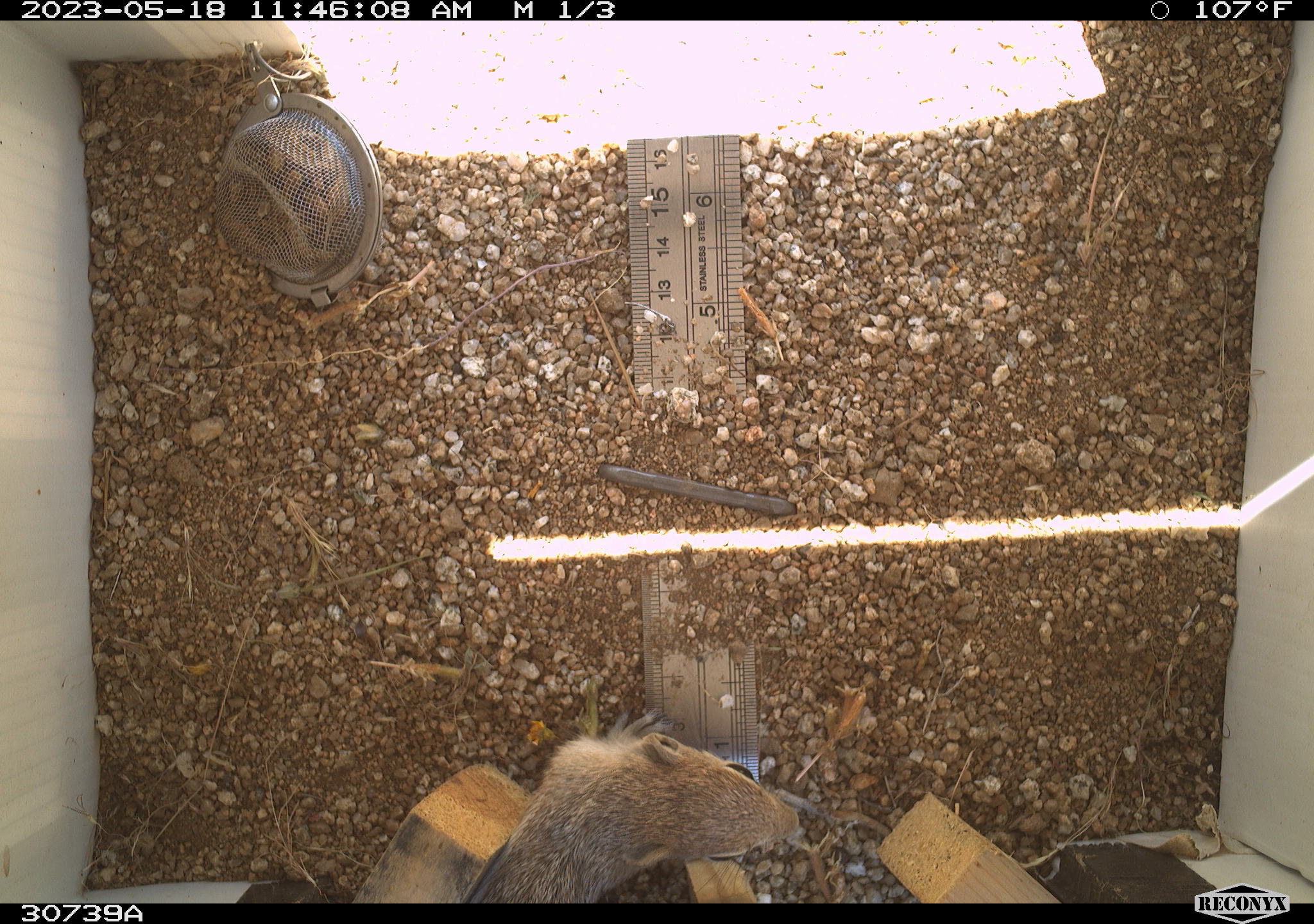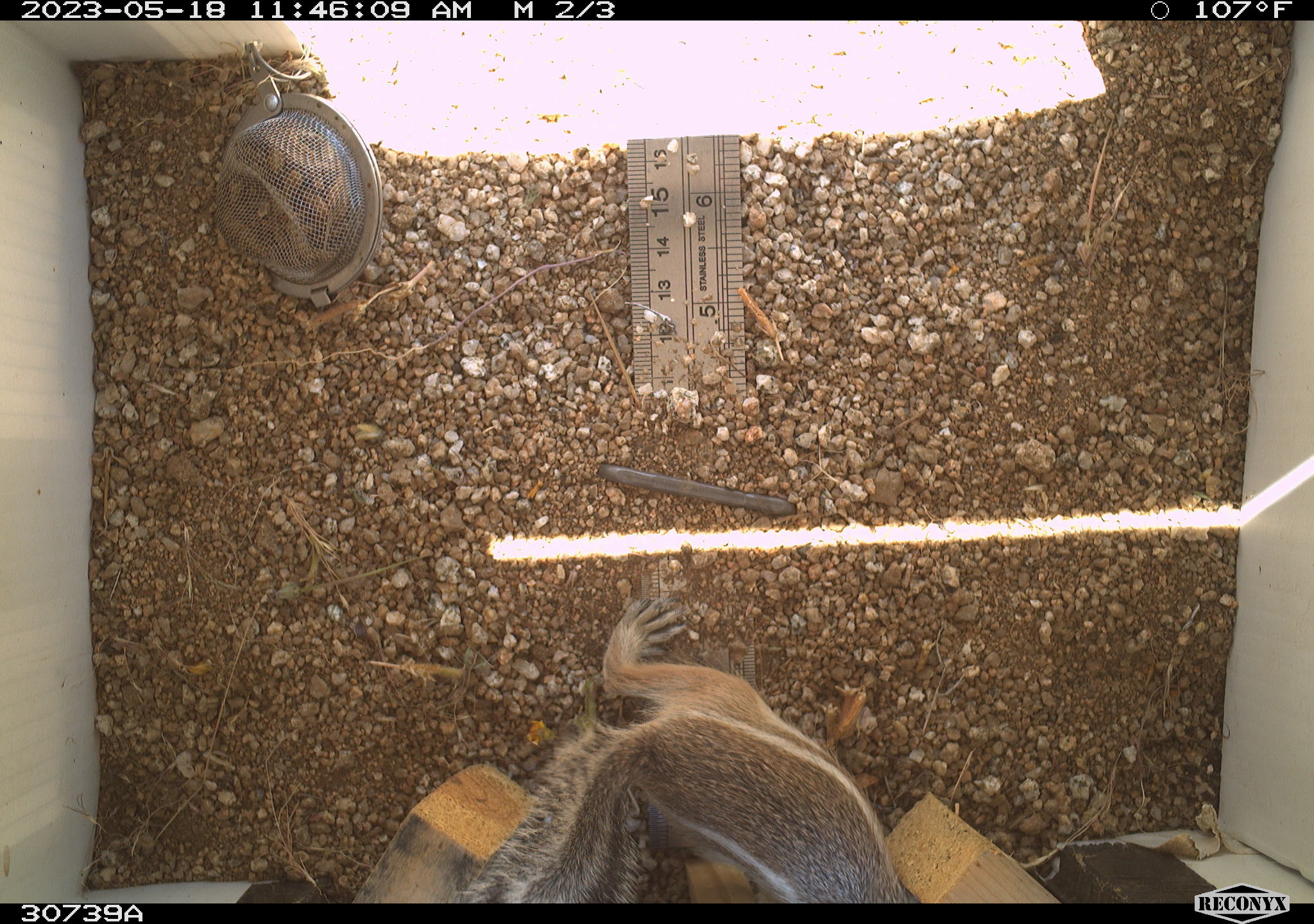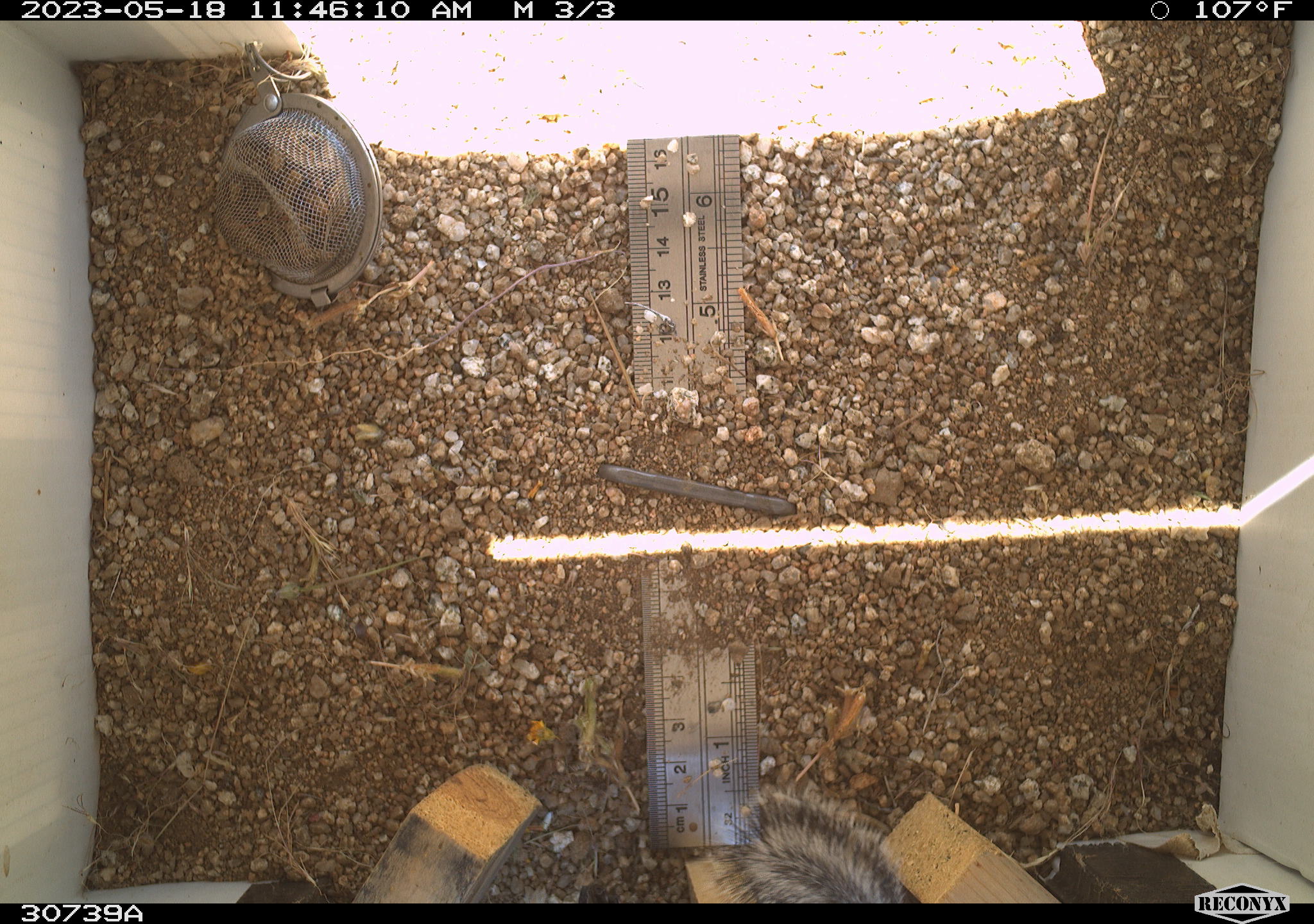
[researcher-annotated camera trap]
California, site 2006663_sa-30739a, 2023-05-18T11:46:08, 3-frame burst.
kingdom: Animalia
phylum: Chordata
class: Mammalia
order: Rodentia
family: Sciuridae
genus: Ammospermophilus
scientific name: Ammospermophilus leucurus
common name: white-tailed antelope squirrel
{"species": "white-tailed antelope squirrel (Ammospermophilus leucurus)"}